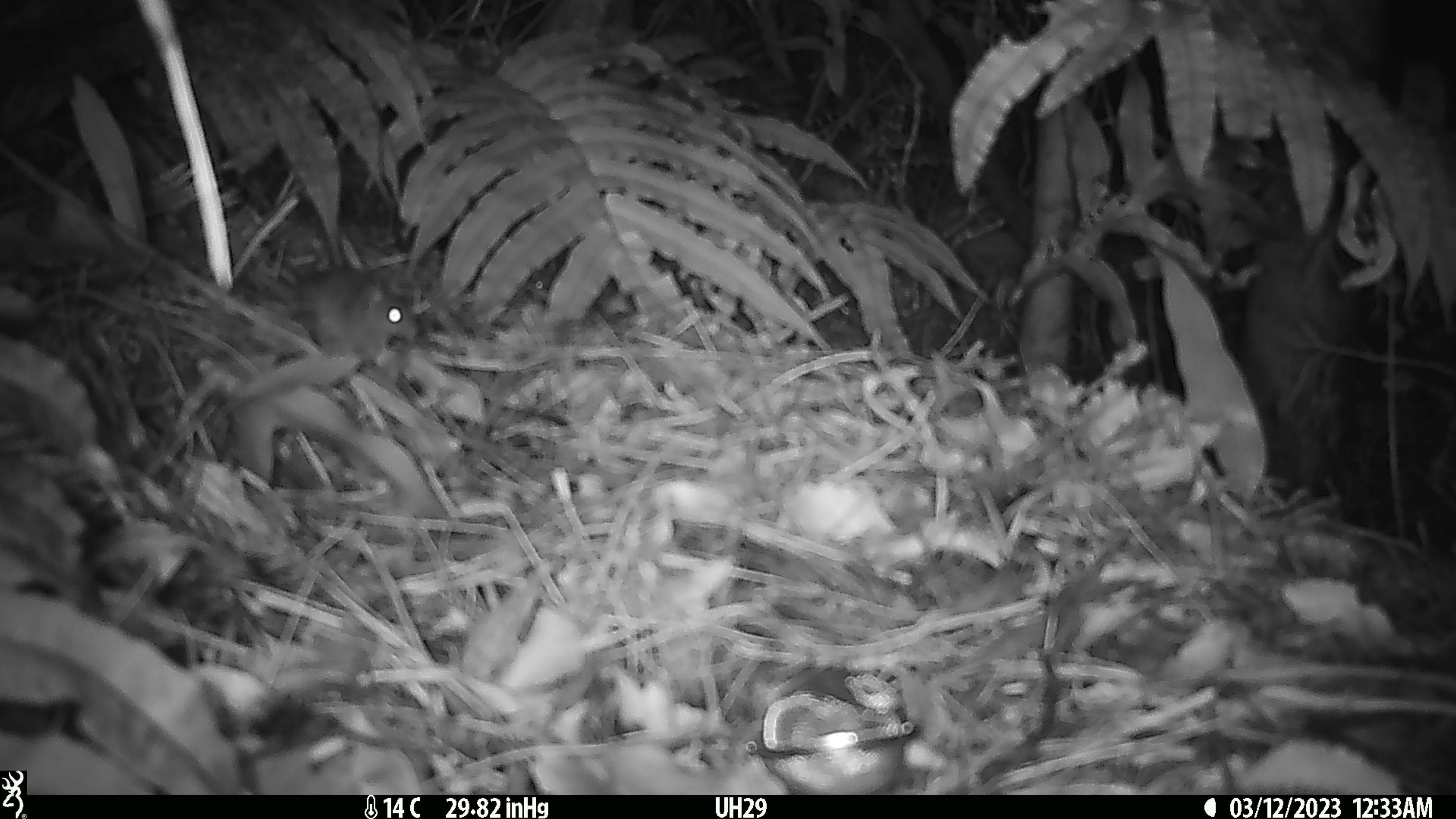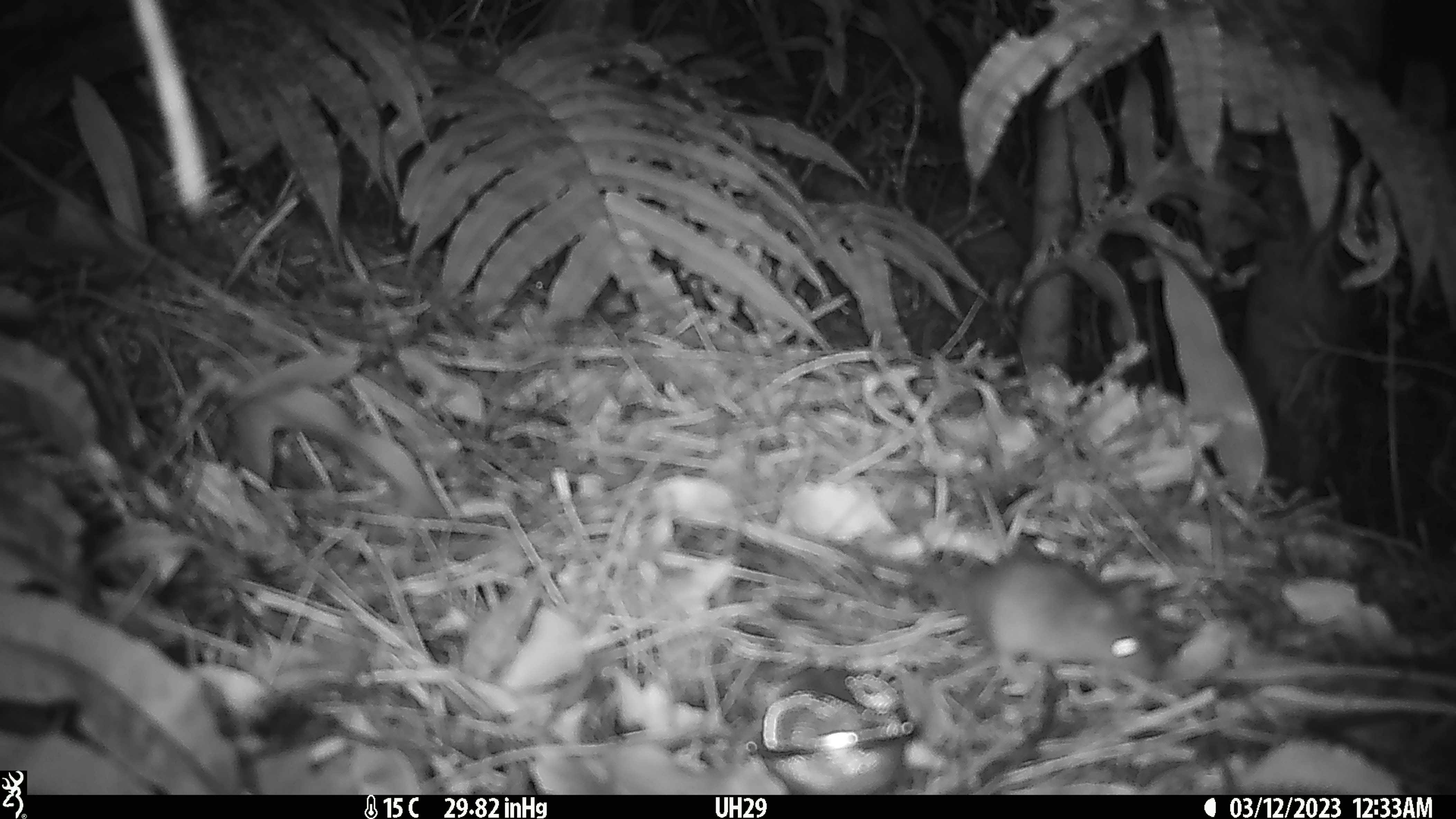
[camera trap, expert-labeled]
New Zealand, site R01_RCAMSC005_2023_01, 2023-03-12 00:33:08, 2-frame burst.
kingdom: Animalia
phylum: Chordata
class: Mammalia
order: Rodentia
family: Muridae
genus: Mus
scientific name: Mus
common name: mouse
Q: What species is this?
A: Mouse (Mus).